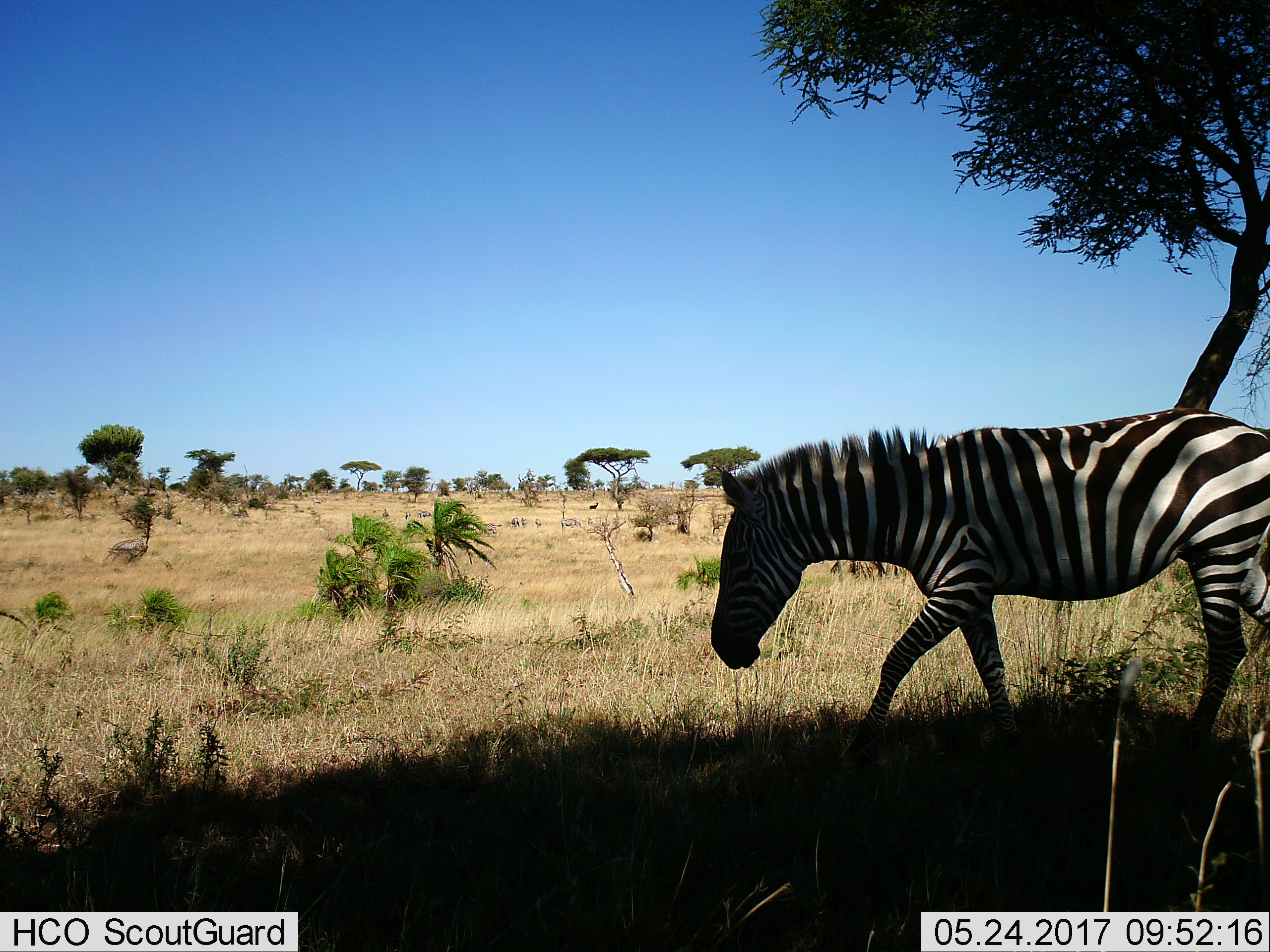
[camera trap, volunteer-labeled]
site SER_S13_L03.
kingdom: Animalia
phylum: Chordata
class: Mammalia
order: Perissodactyla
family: Equidae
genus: Equus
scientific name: Equus quagga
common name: plains zebra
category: zebraplains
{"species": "zebraplains (plains zebra) (Equus quagga)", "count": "11-50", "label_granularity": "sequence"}